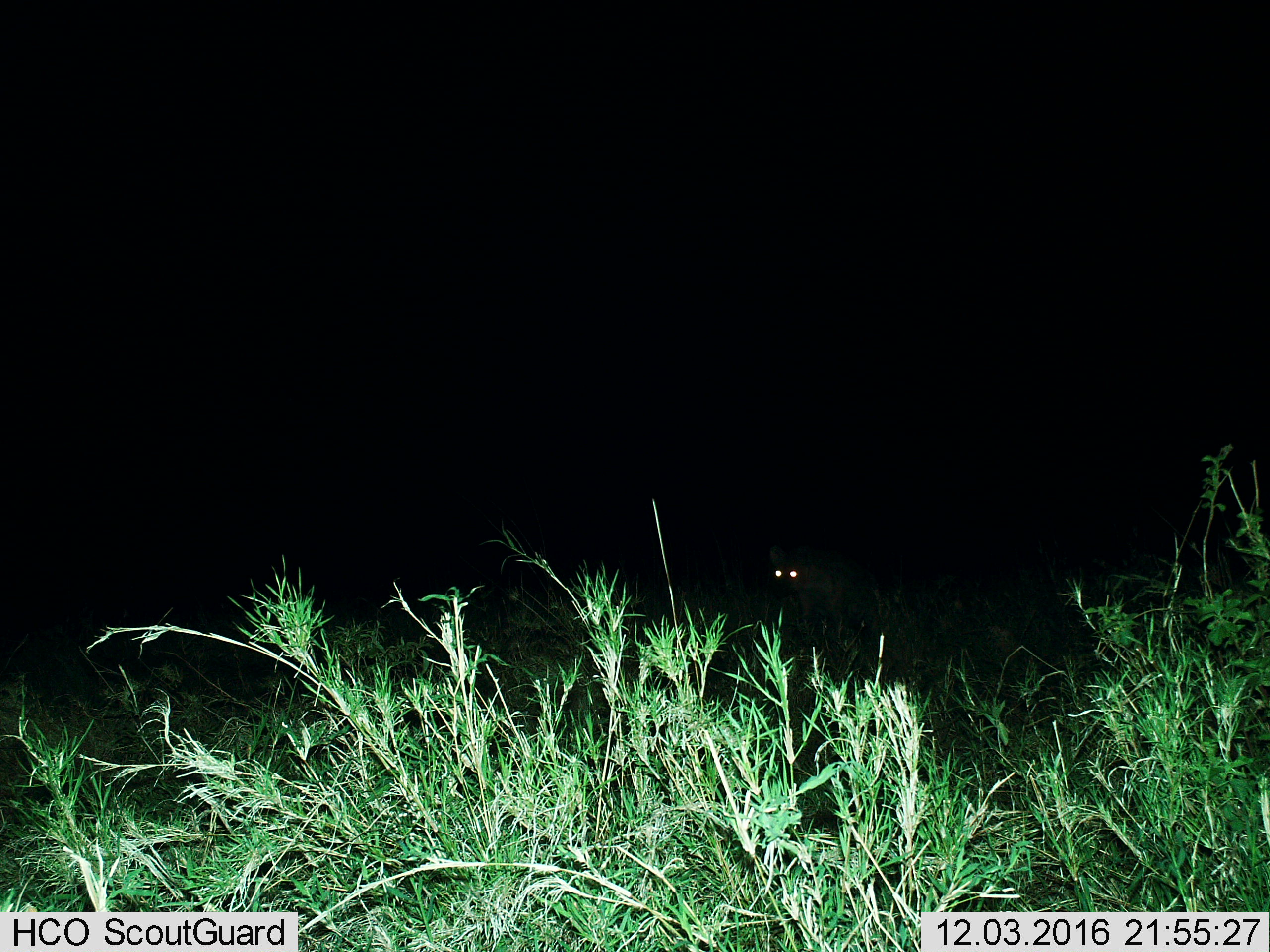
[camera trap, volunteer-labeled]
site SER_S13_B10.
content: unidentified animal